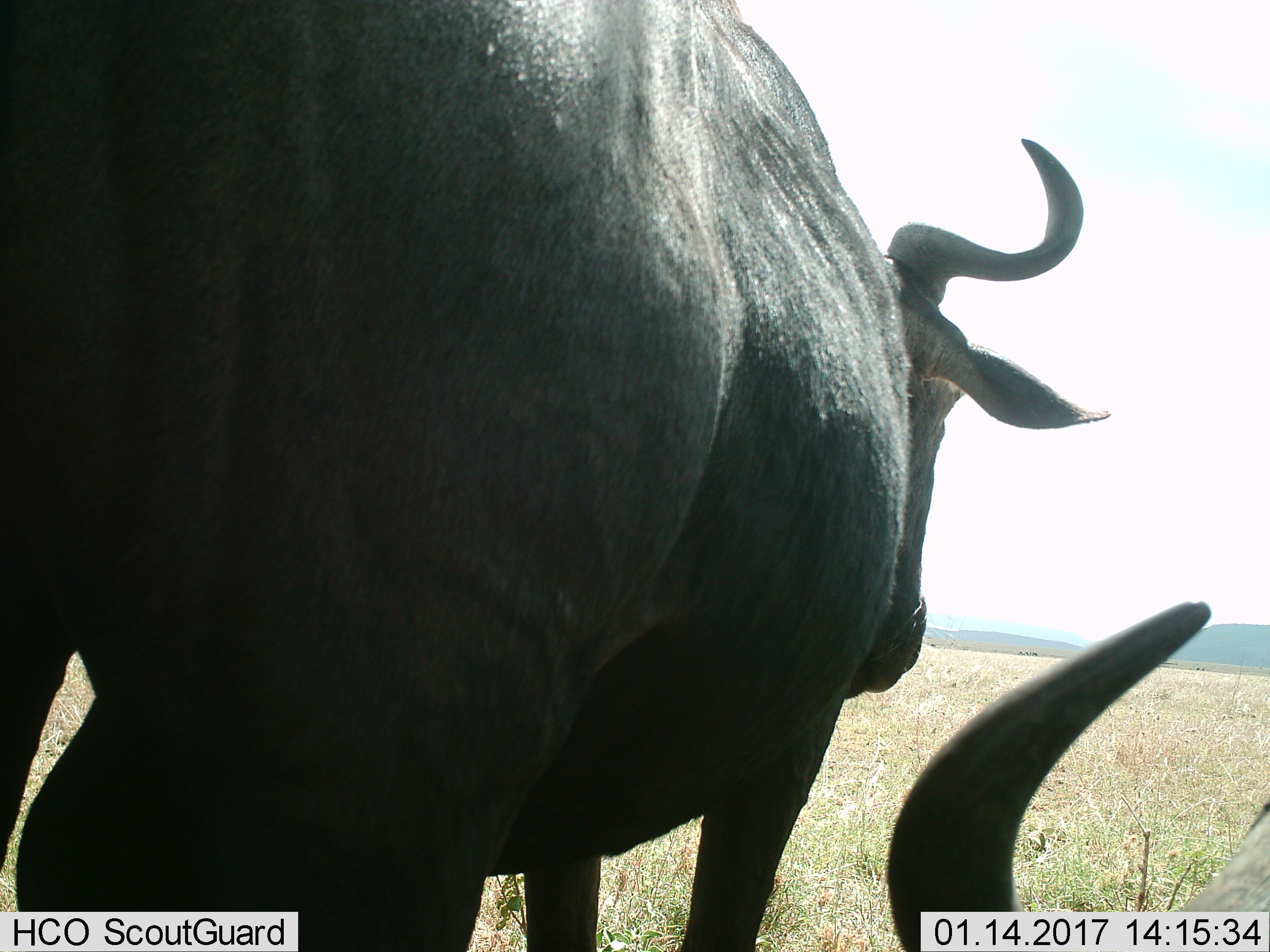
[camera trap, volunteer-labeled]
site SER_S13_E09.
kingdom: Animalia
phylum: Chordata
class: Mammalia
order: Artiodactyla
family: Bovidae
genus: Connochaetes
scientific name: Connochaetes taurinus taurinus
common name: blue wildebeest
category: wildebeestblue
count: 2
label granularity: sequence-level